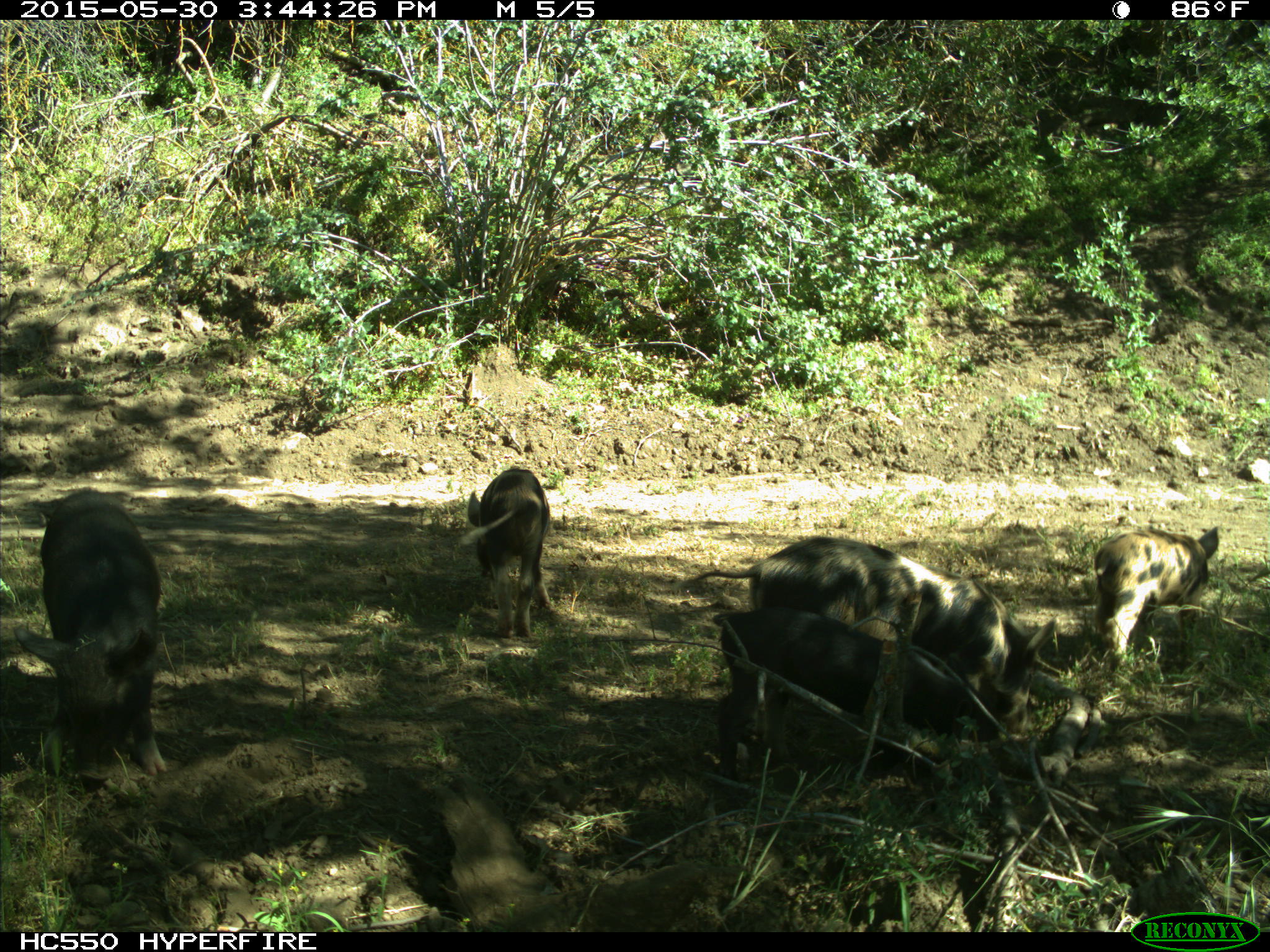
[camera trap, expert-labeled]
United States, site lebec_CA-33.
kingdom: Animalia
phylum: Chordata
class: Mammalia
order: Artiodactyla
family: Suidae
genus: Sus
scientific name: Sus scrofa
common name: wild boar